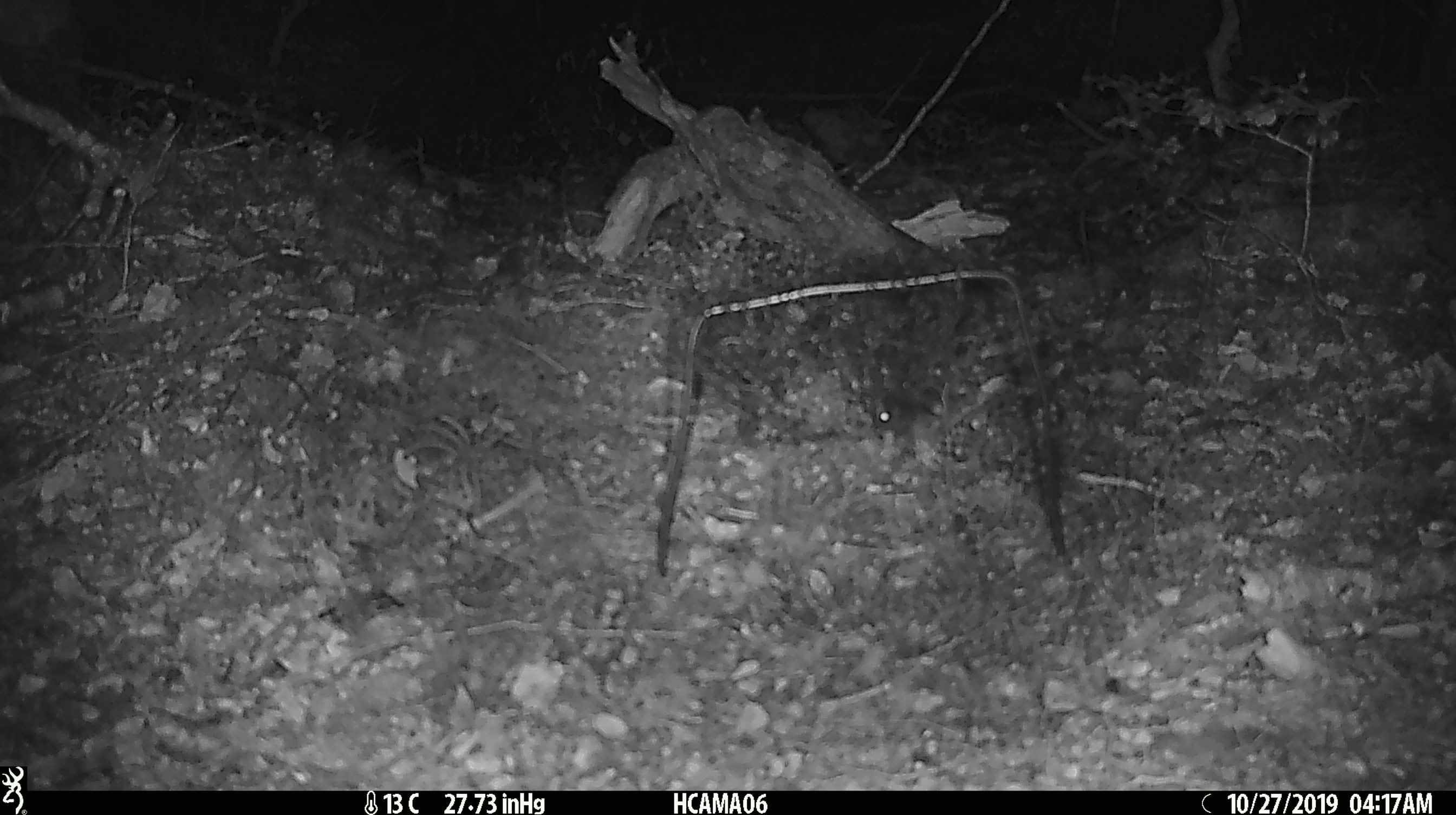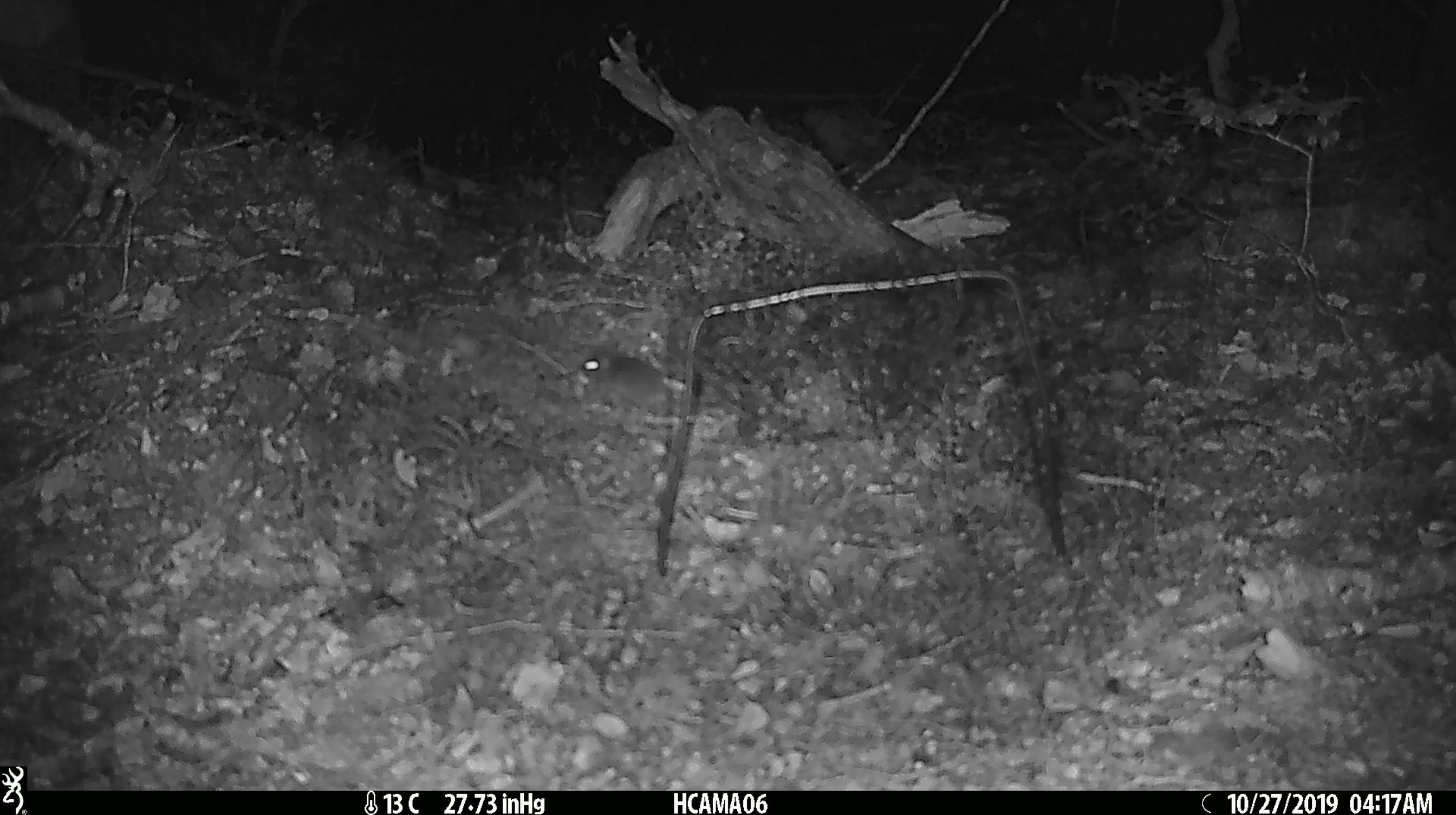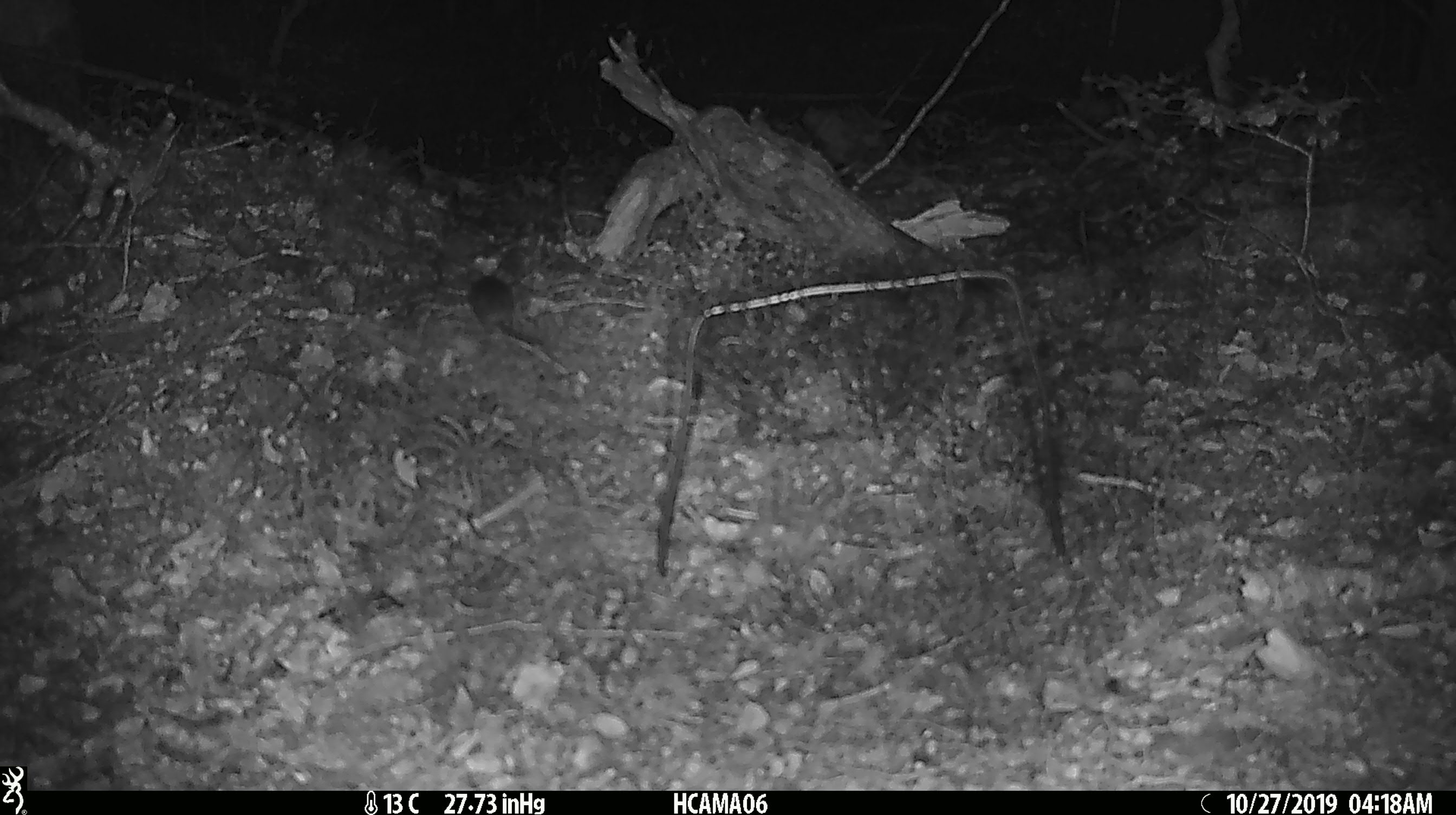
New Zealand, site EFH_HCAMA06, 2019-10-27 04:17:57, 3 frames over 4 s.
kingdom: Animalia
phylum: Chordata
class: Mammalia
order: Rodentia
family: Muridae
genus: Mus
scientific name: Mus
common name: mouse